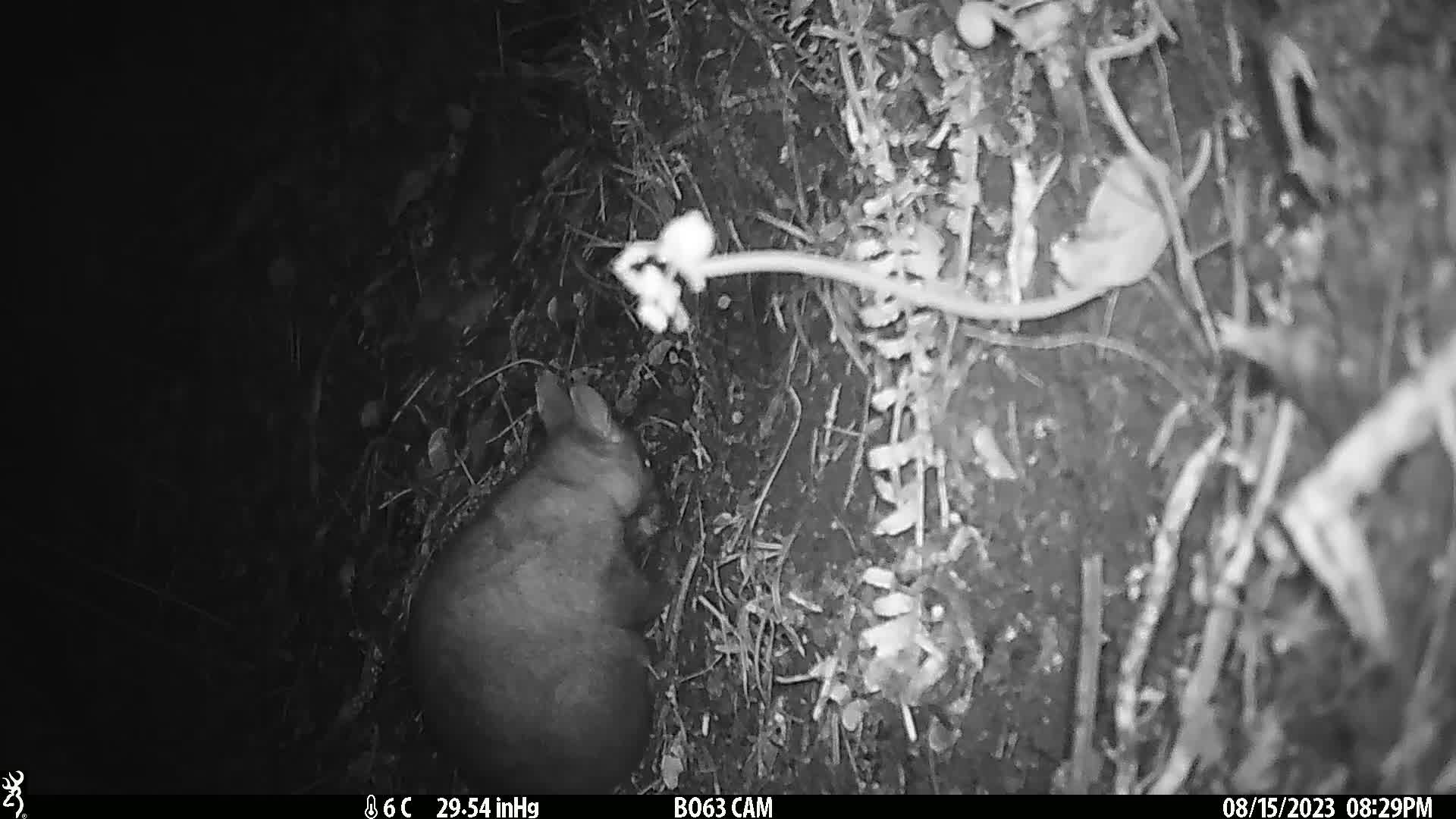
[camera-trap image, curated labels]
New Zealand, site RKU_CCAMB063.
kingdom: Animalia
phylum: Chordata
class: Mammalia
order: Diprotodontia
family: Phalangeridae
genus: Trichosurus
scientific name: Trichosurus vulpecula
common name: common brushtail possum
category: possum